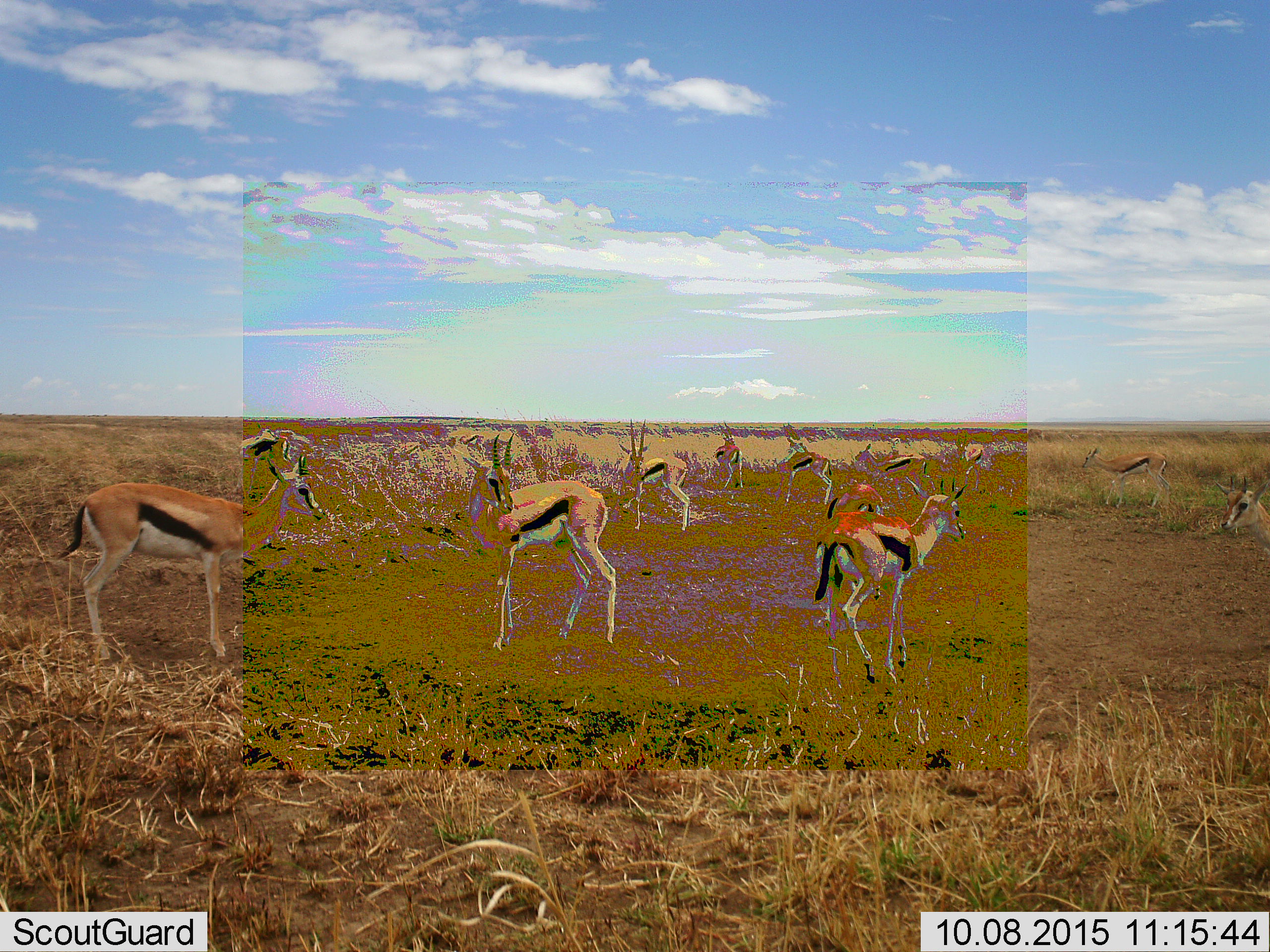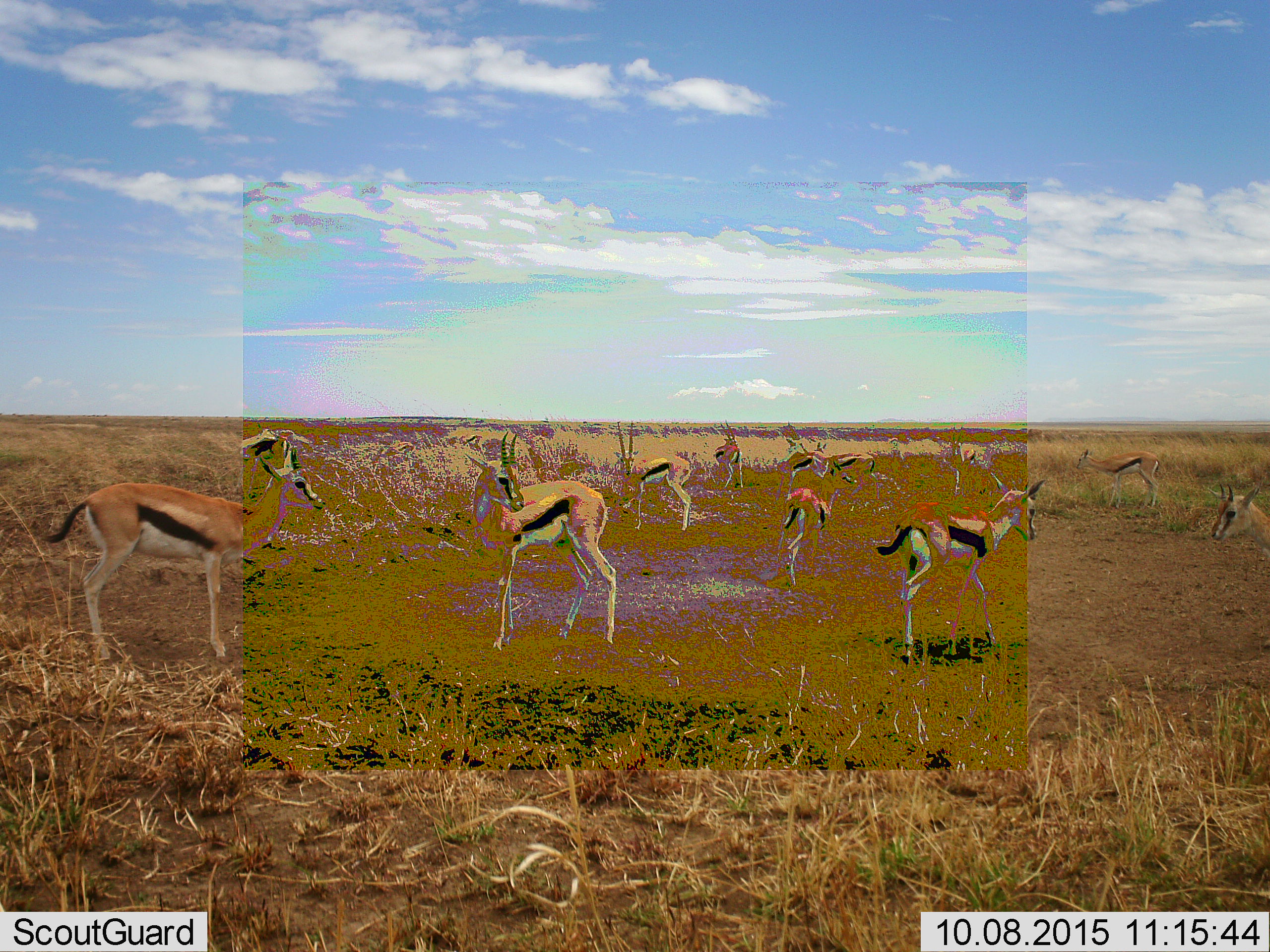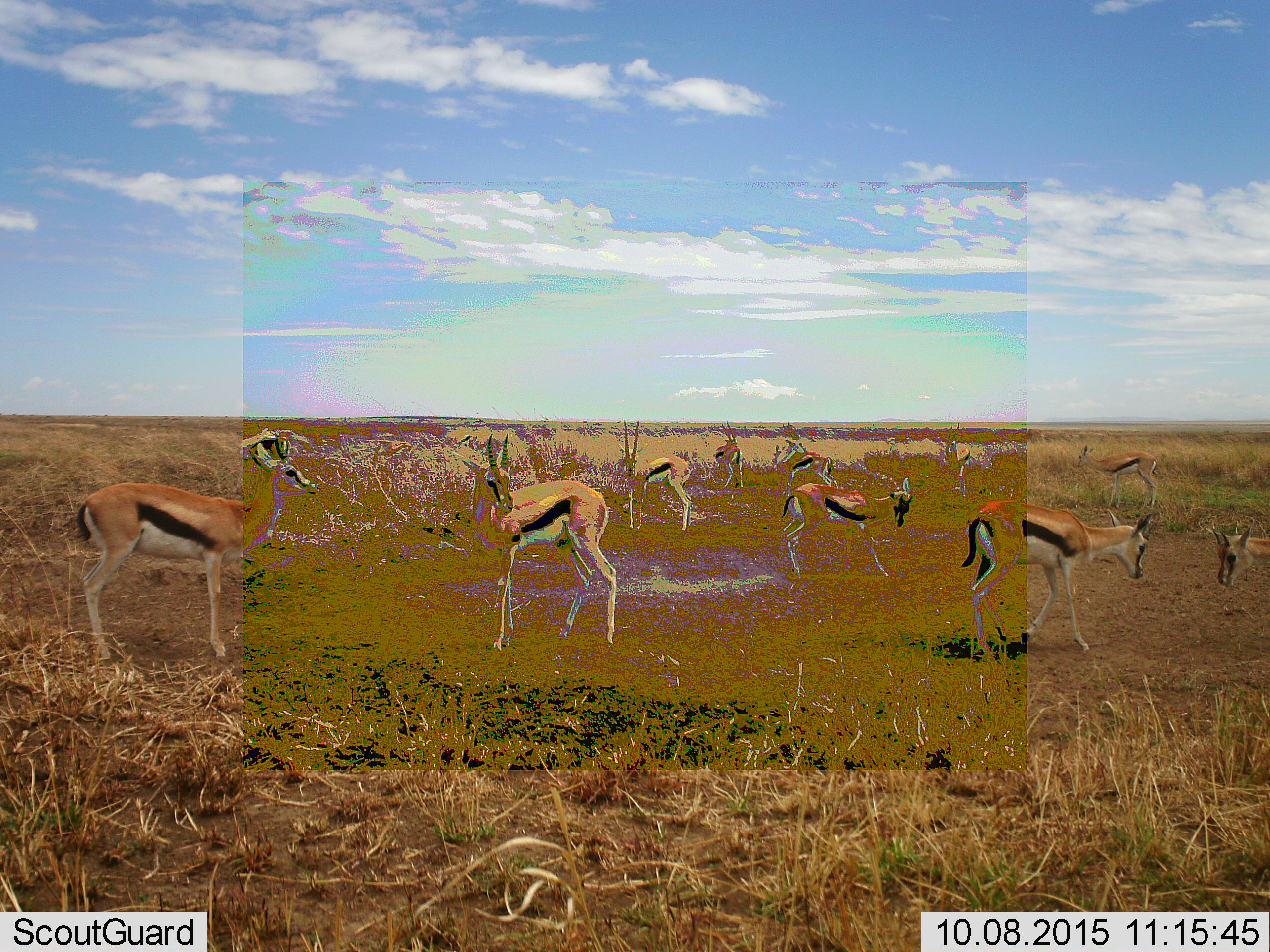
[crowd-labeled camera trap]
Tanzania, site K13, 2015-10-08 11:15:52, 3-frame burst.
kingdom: Animalia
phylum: Chordata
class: Mammalia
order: Artiodactyla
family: Bovidae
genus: Eudorcas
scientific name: Eudorcas thomsonii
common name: thomson's gazelle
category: gazellethomsons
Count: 11-50.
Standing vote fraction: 100%.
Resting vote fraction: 0%.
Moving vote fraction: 57%.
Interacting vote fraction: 29%.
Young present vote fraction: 14%.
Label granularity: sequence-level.